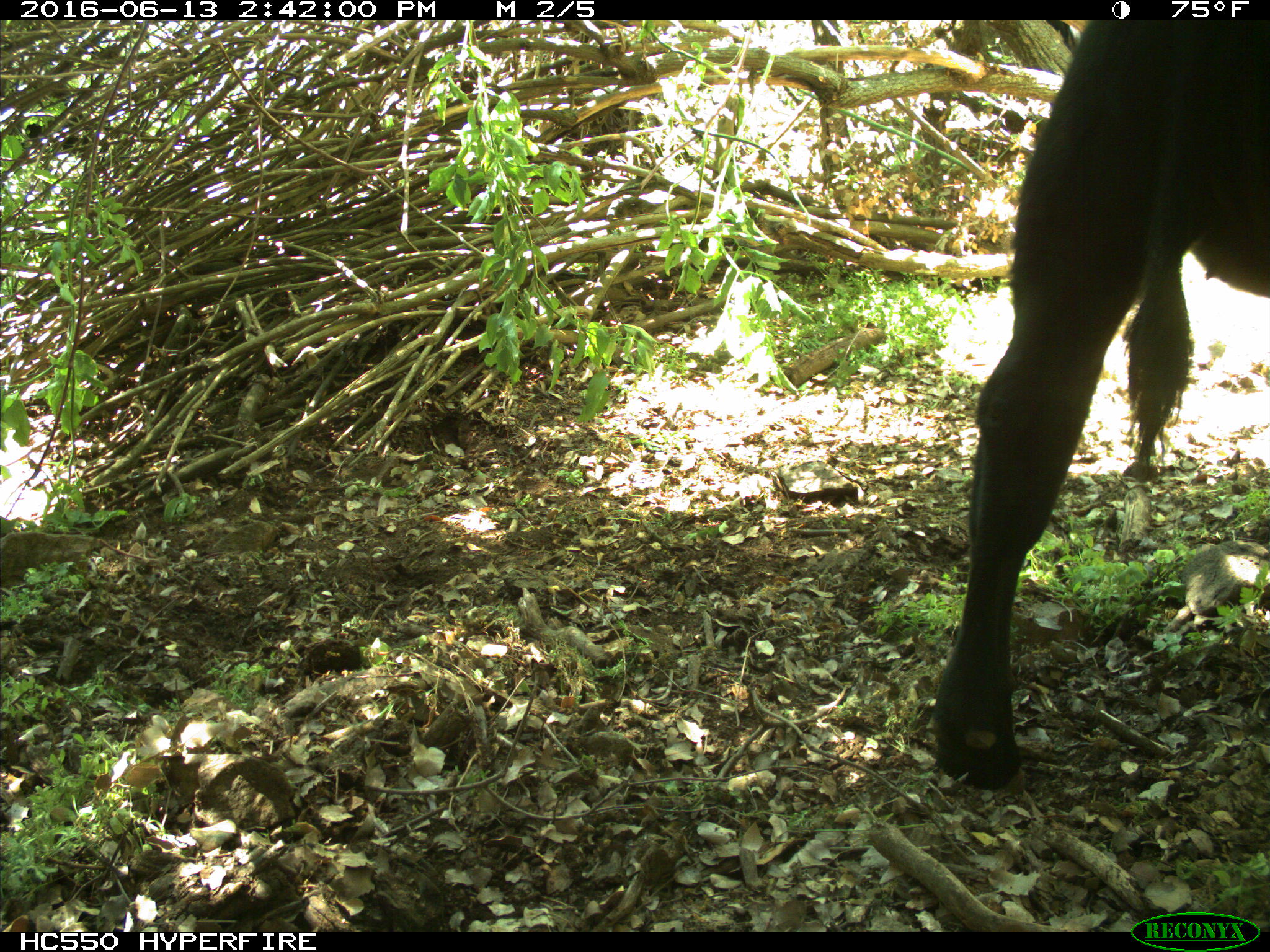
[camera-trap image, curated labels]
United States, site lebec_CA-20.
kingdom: Animalia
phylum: Chordata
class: Mammalia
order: Artiodactyla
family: Bovidae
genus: Bos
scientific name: Bos taurus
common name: domestic cow